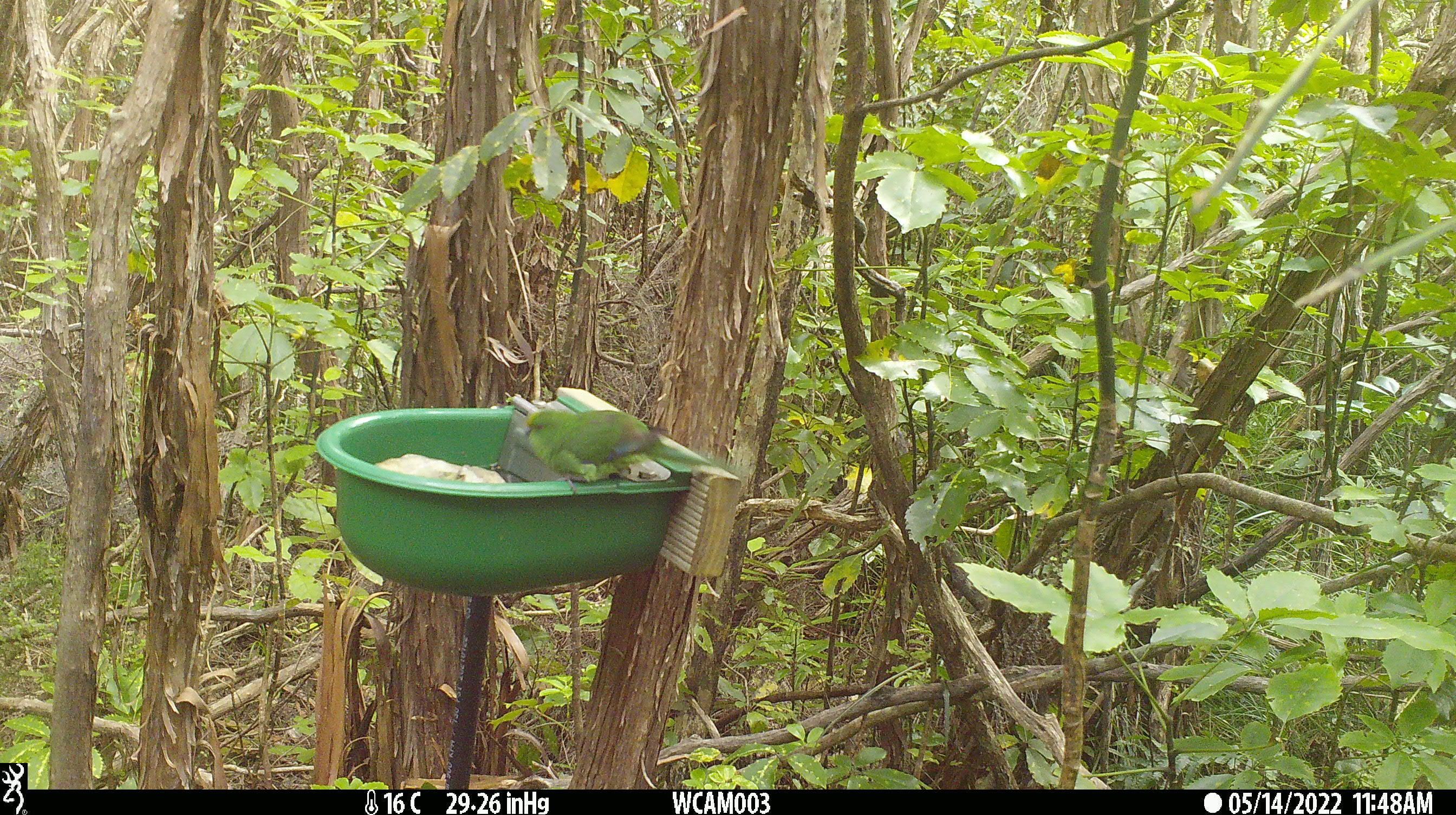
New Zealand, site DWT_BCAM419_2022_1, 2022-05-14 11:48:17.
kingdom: Animalia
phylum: Chordata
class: Aves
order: Psittaciformes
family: Psittaculidae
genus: Cyanoramphus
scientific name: Cyanoramphus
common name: parakeet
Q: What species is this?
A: Parakeet (Cyanoramphus).